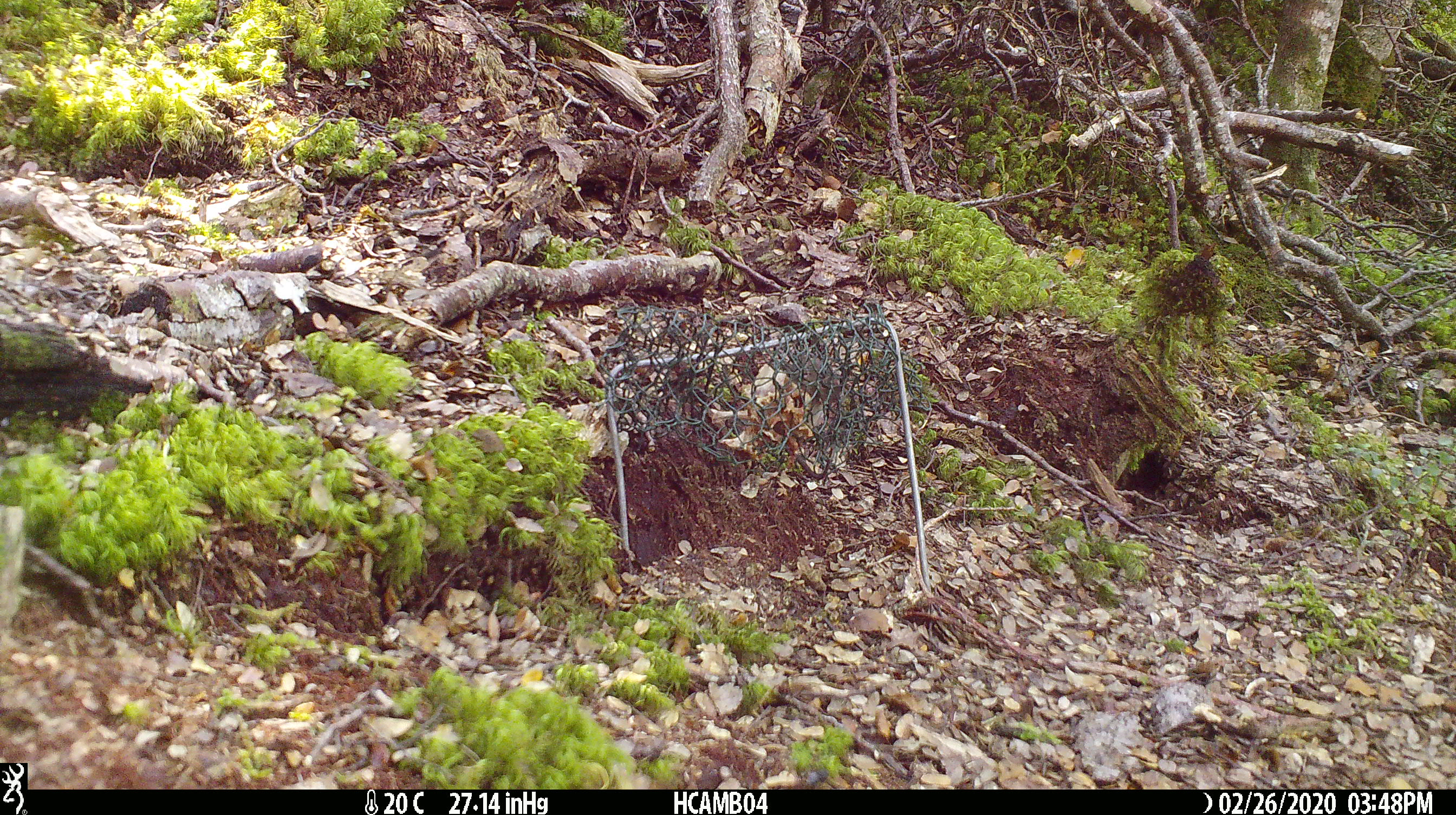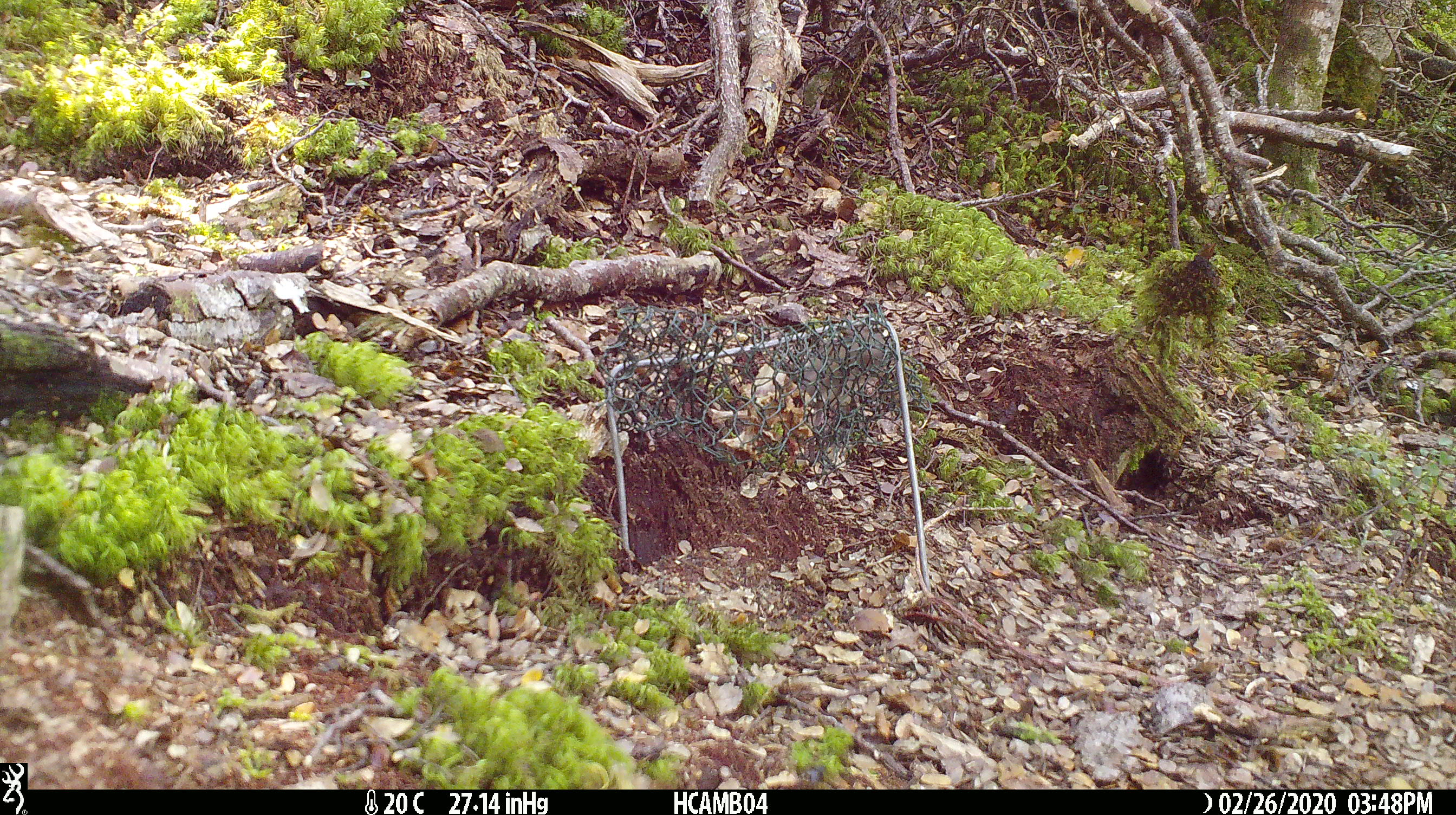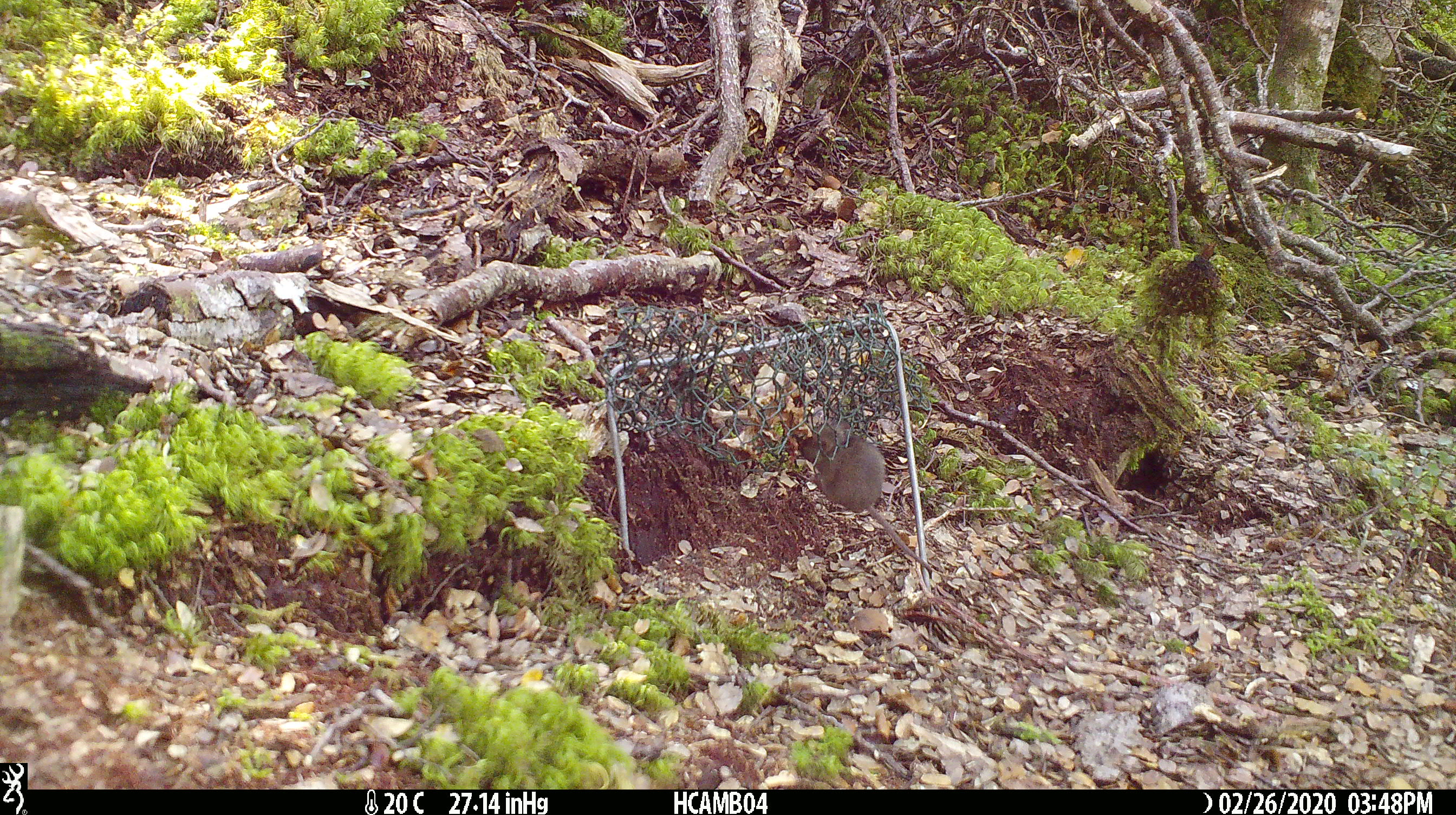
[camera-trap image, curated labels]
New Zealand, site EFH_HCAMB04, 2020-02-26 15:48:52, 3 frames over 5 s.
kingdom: Animalia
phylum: Chordata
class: Mammalia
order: Rodentia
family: Muridae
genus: Mus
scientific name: Mus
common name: mouse